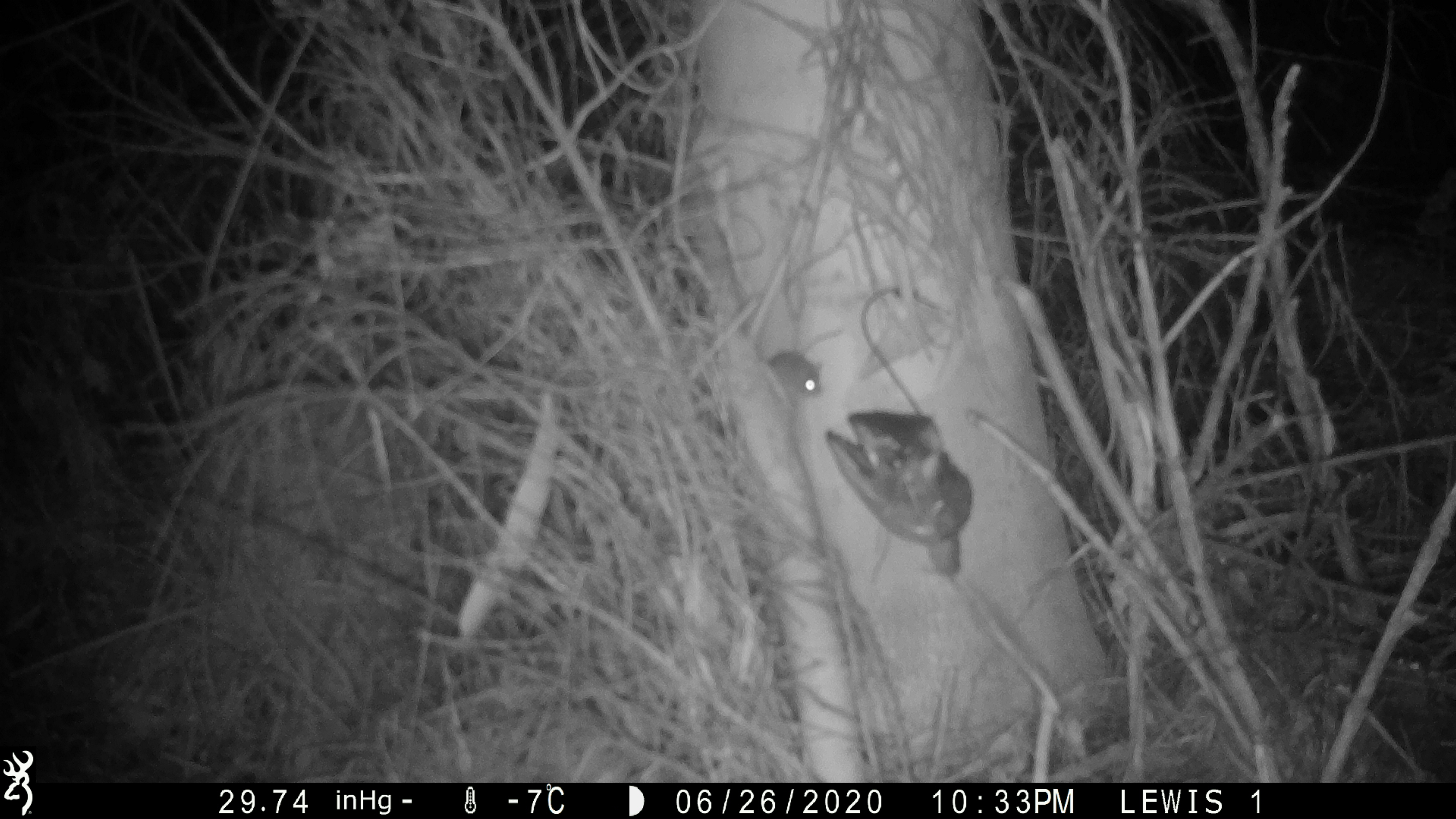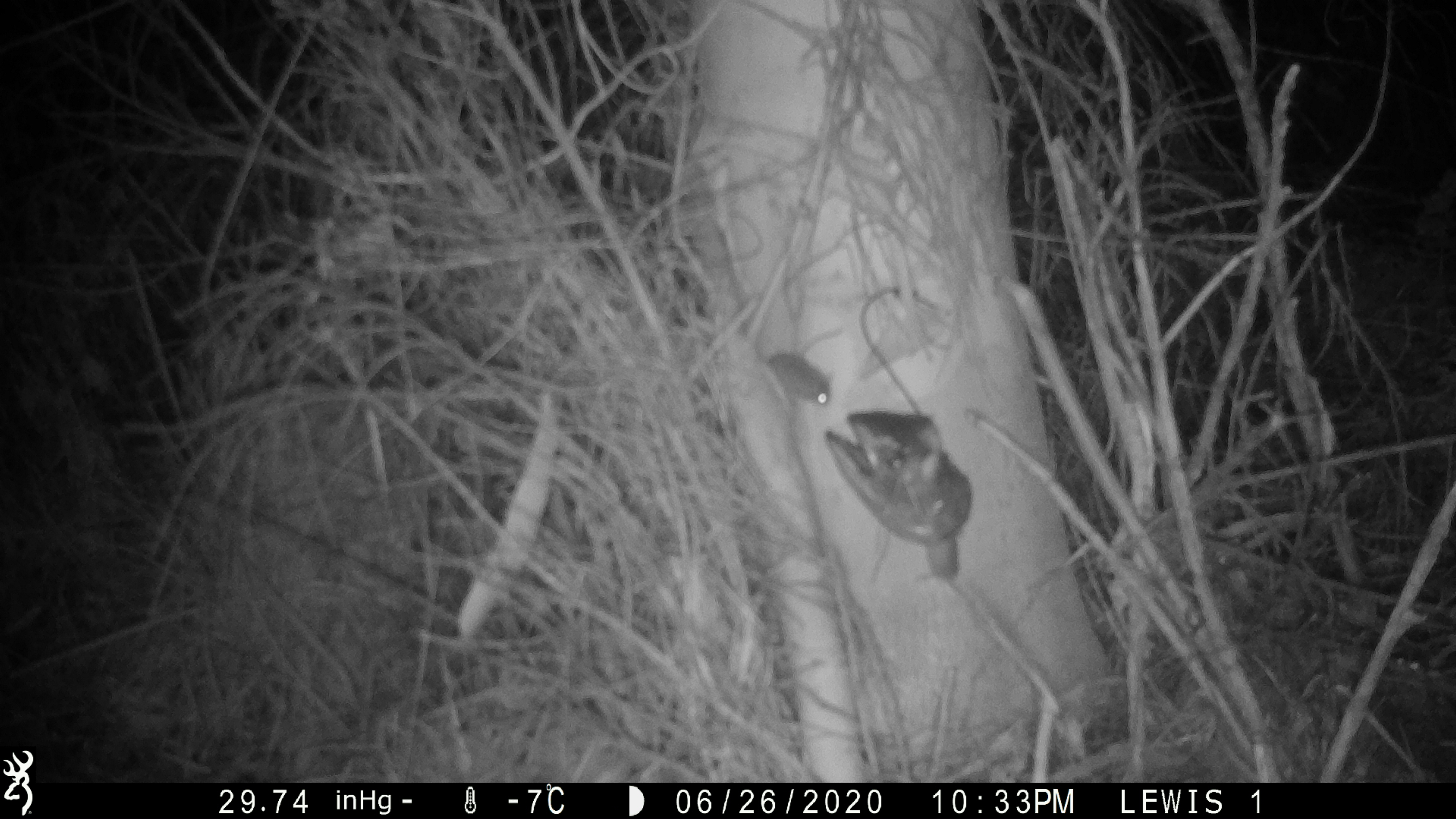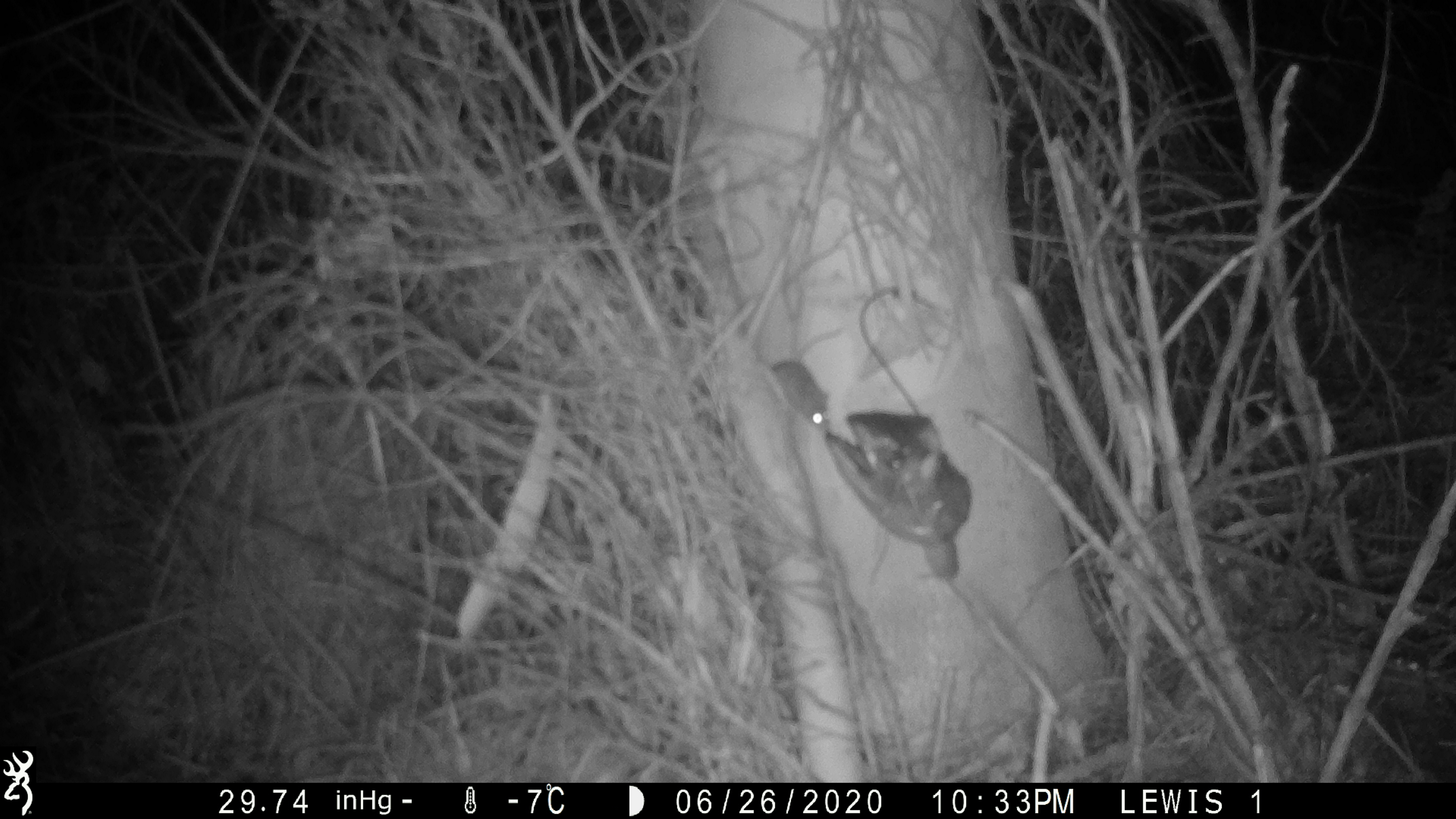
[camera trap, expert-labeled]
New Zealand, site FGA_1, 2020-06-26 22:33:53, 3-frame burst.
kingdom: Animalia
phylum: Chordata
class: Mammalia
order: Rodentia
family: Muridae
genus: Mus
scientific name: Mus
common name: mouse